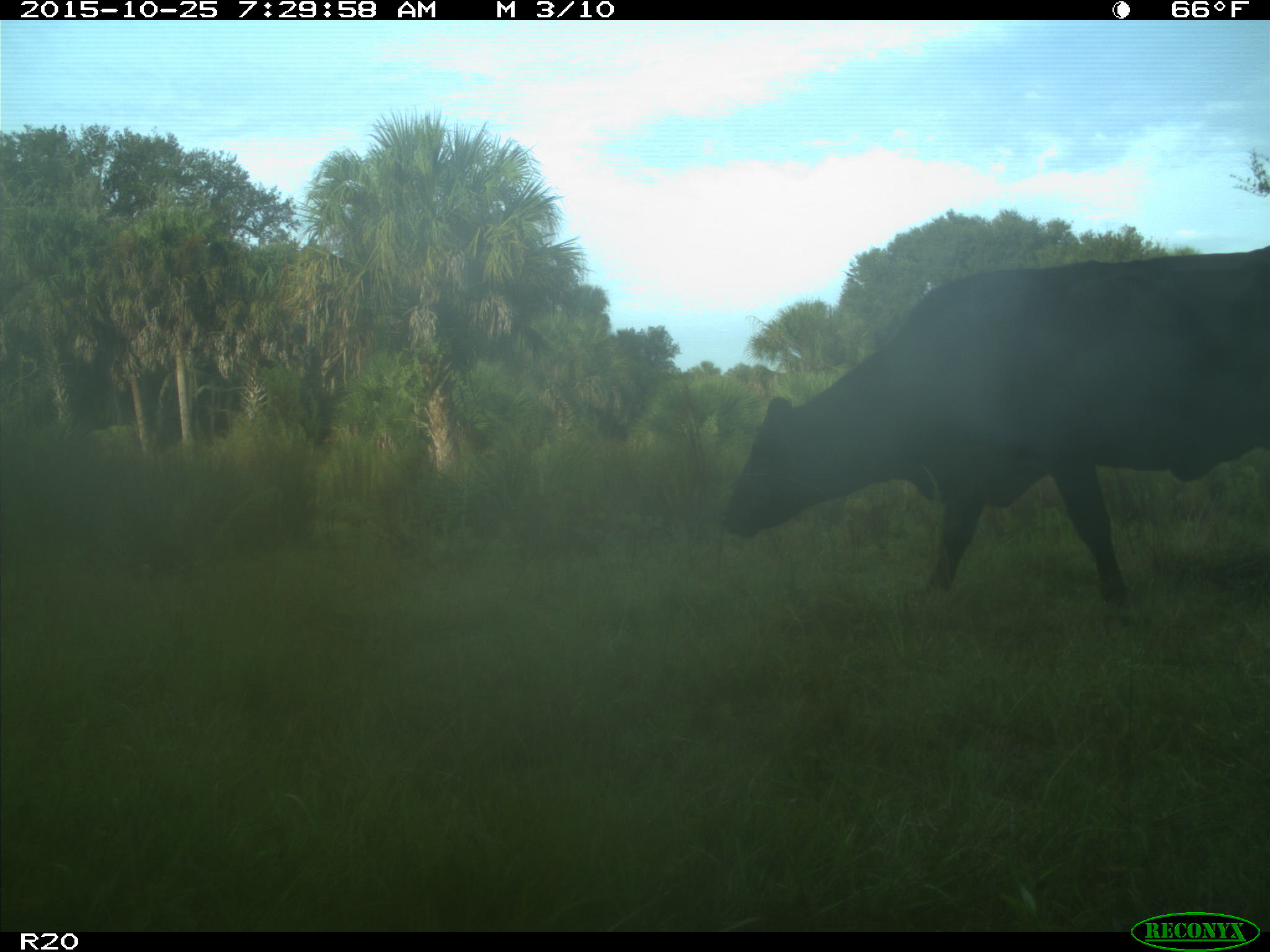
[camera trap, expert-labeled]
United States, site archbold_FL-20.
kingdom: Animalia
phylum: Chordata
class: Mammalia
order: Artiodactyla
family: Bovidae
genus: Bos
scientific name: Bos taurus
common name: domestic cow